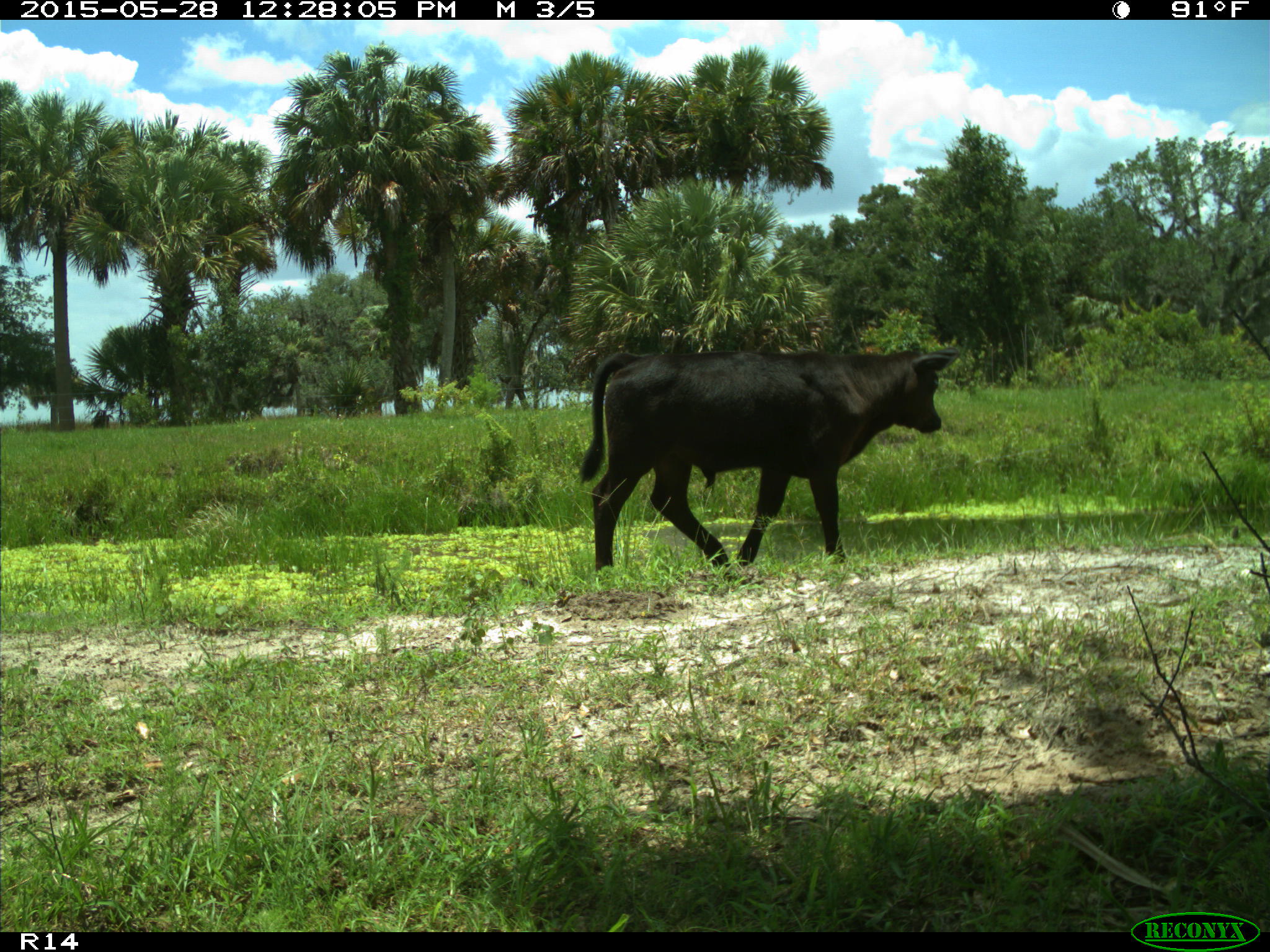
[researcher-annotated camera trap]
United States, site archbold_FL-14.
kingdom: Animalia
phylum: Chordata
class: Mammalia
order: Artiodactyla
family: Bovidae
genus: Bos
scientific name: Bos taurus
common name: domestic cow